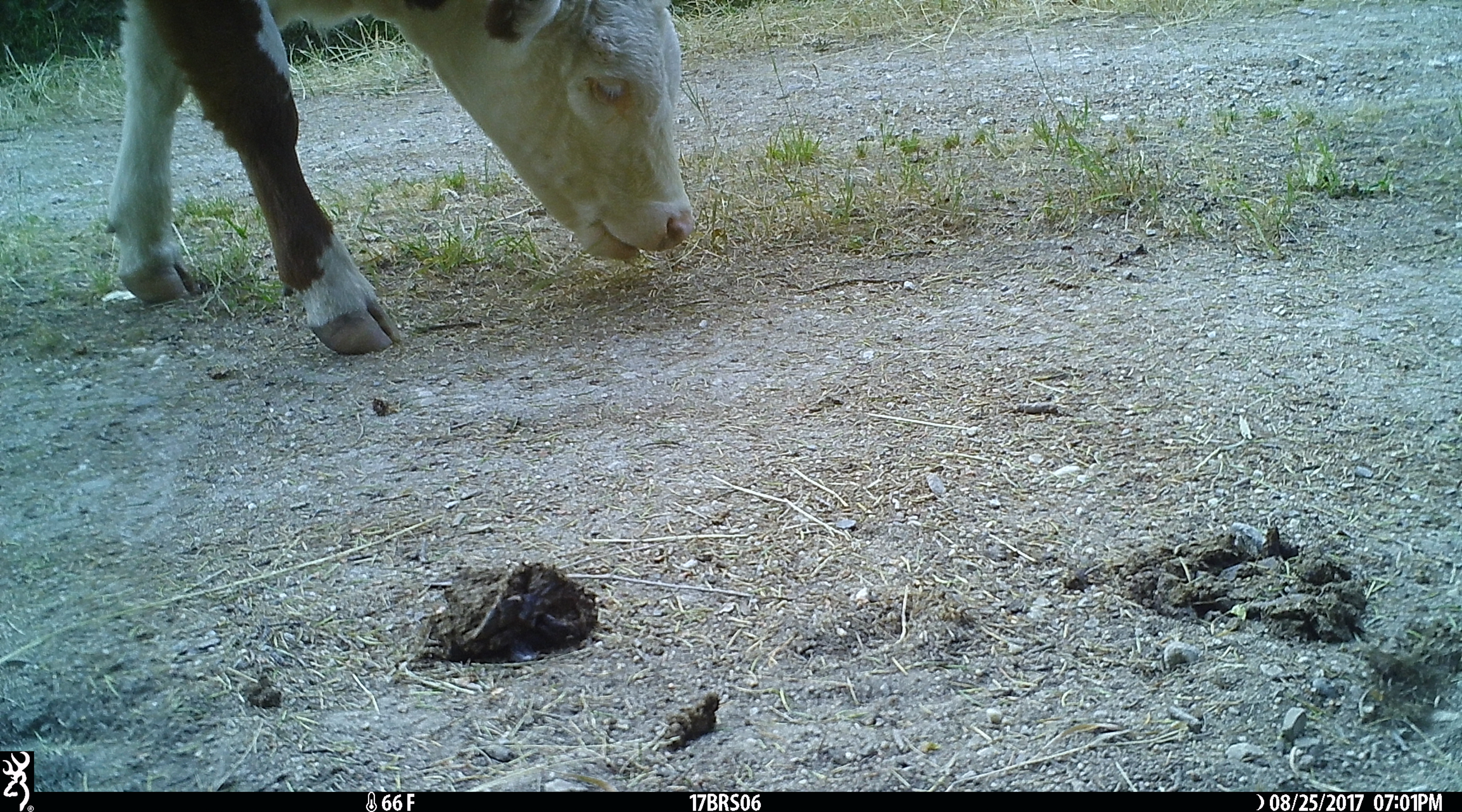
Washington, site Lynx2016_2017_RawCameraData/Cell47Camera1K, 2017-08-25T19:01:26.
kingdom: Animalia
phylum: Chordata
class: Mammalia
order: Artiodactyla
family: Bovidae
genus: Bos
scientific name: Bos taurus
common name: domestic cattle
Domestic cattle (Bos taurus). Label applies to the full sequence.